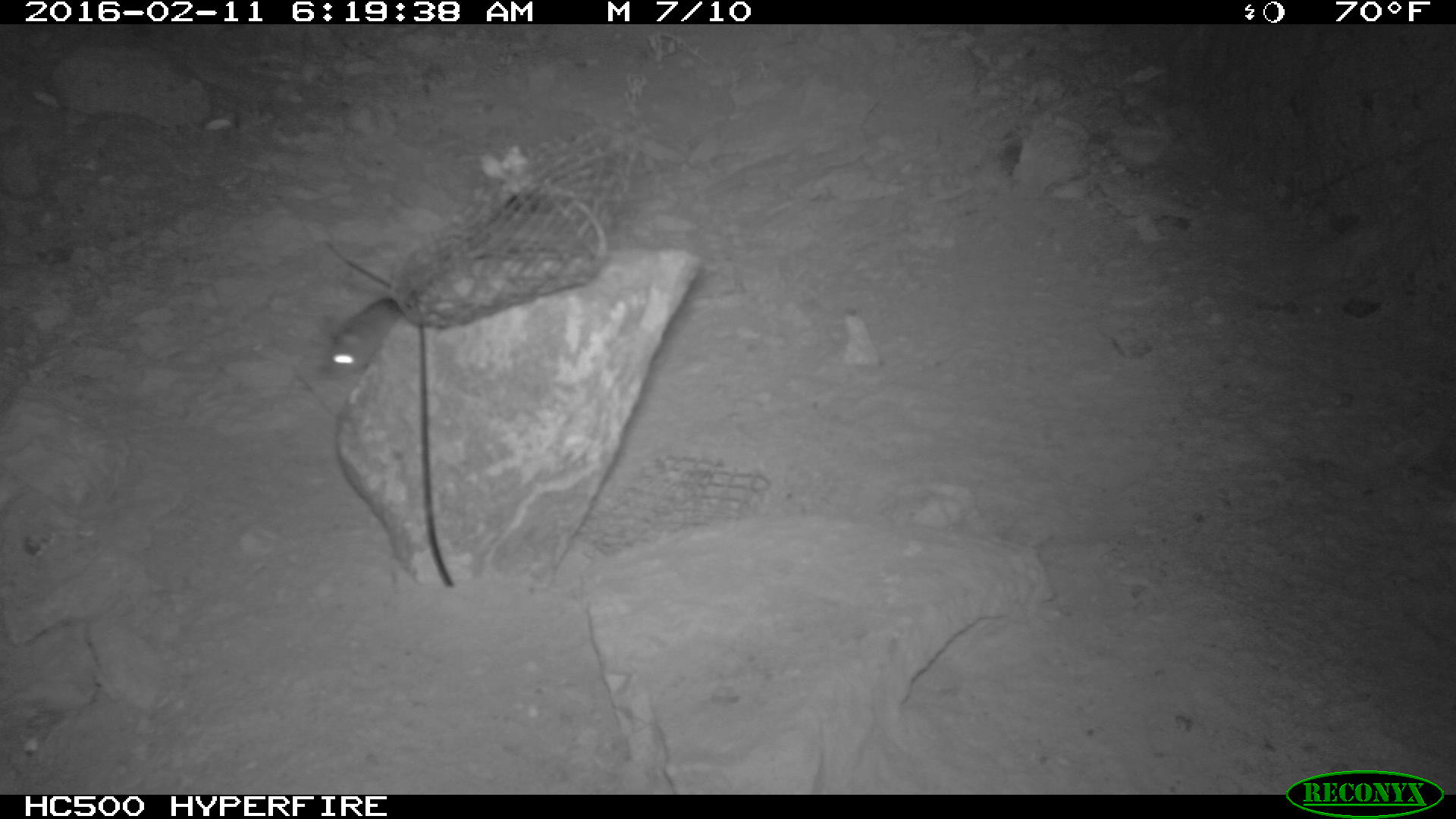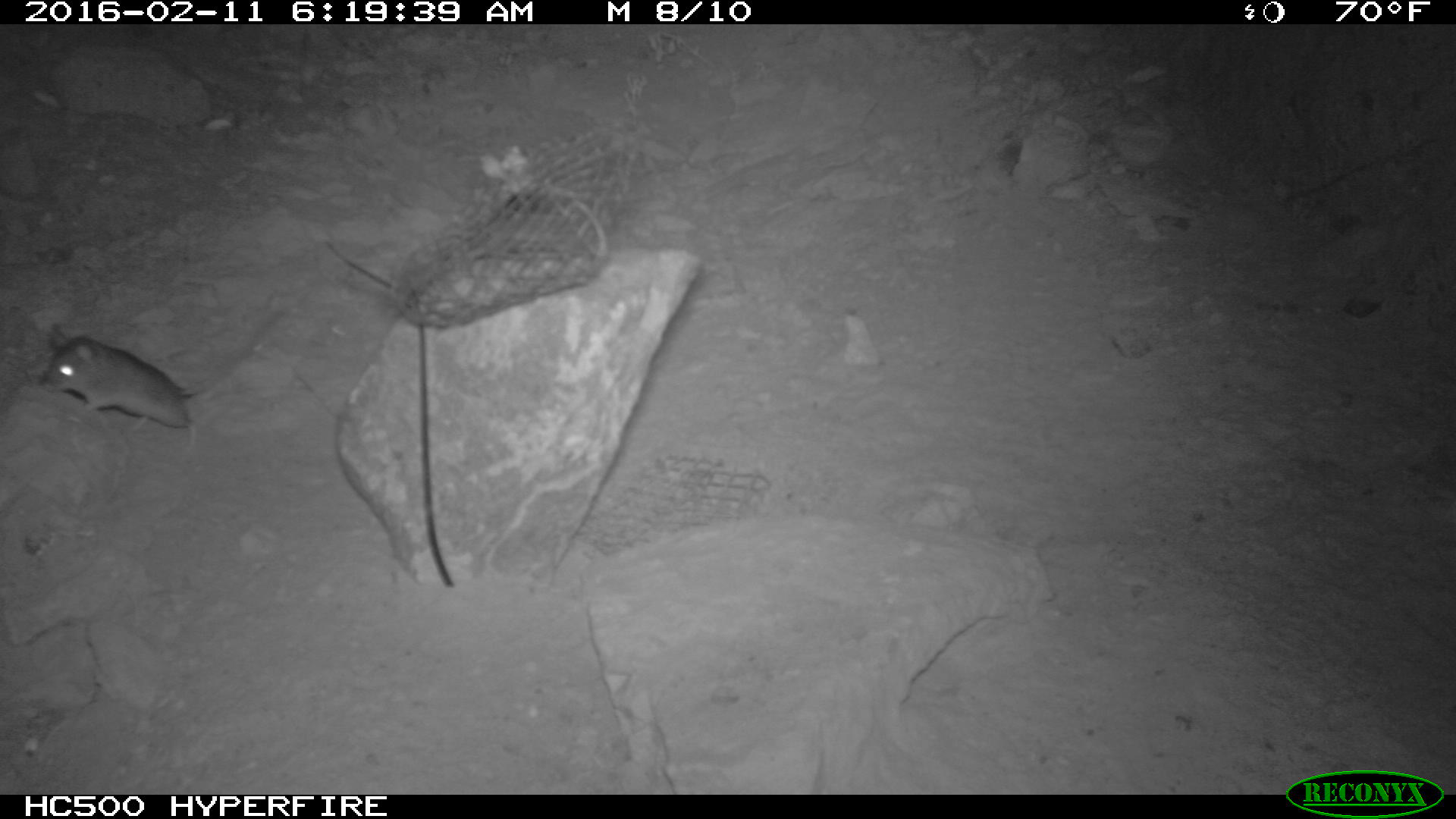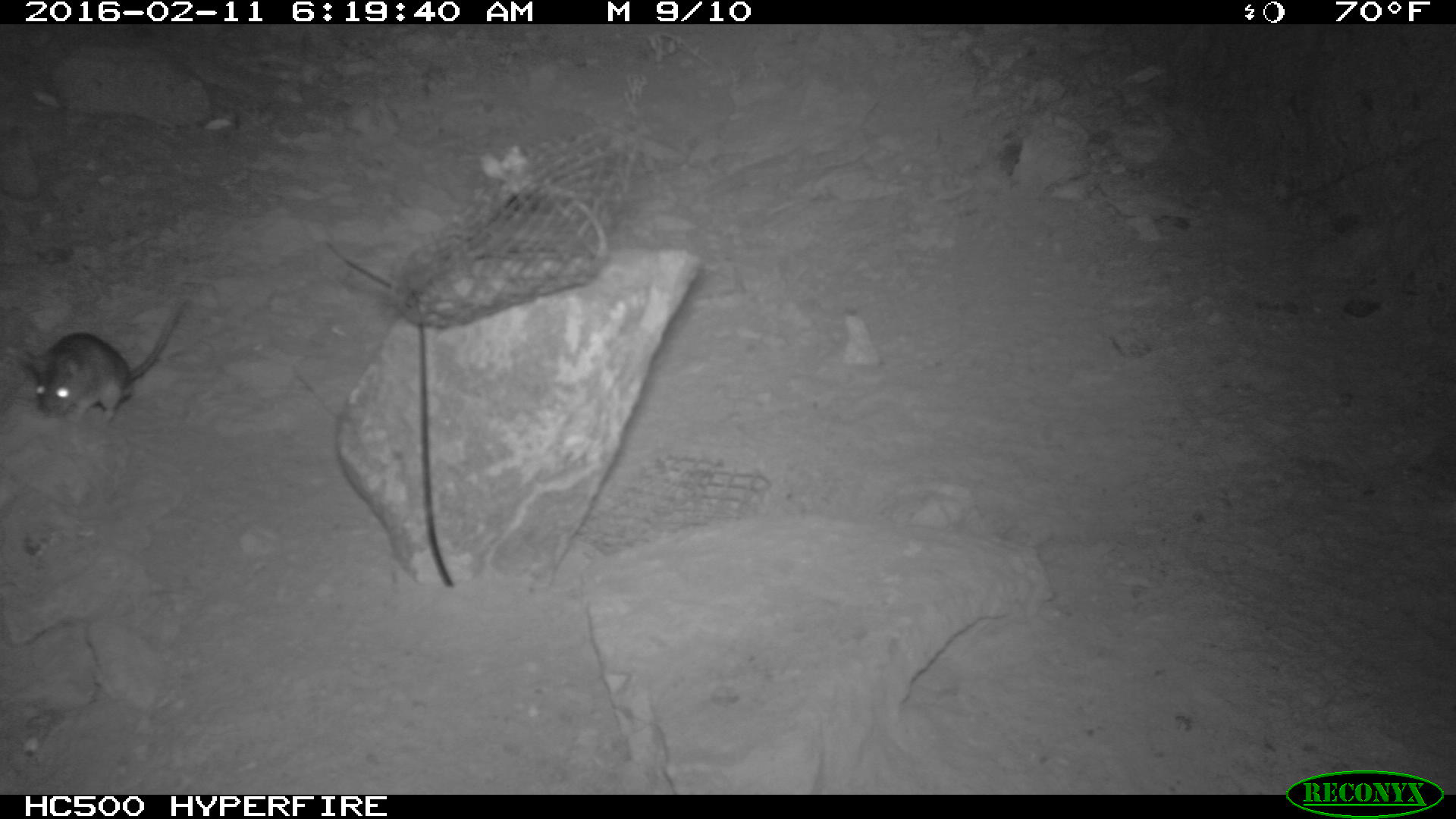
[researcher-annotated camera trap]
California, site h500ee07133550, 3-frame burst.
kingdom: Animalia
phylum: Chordata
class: Mammalia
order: Rodentia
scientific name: Rodentia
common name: rodent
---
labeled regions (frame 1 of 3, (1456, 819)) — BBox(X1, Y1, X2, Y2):
rodent: BBox(321, 296, 403, 379)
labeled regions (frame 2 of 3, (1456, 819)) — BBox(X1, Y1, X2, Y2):
rodent: BBox(36, 308, 283, 448)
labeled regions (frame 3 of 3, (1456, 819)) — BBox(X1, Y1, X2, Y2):
rodent: BBox(20, 296, 190, 422)